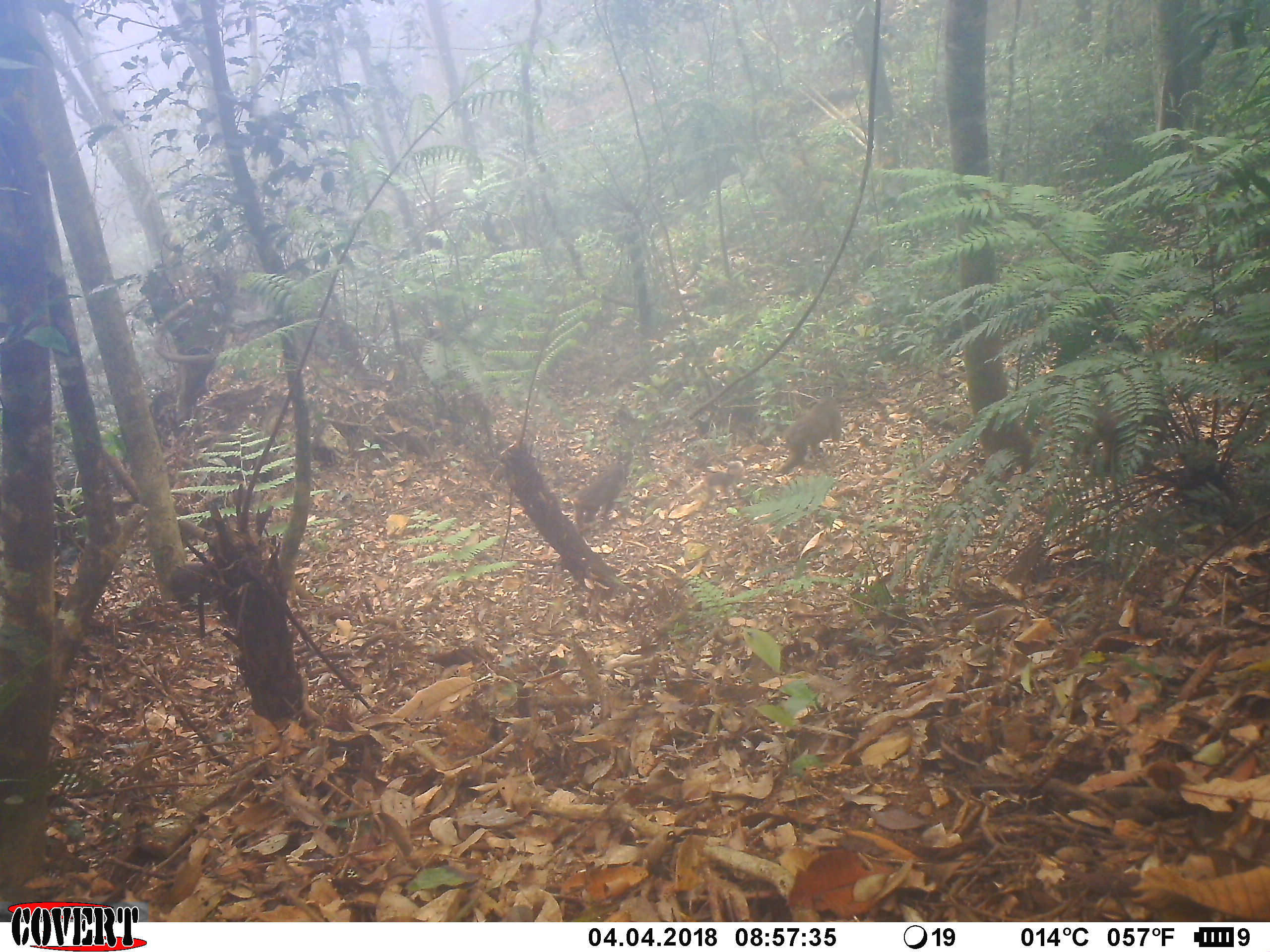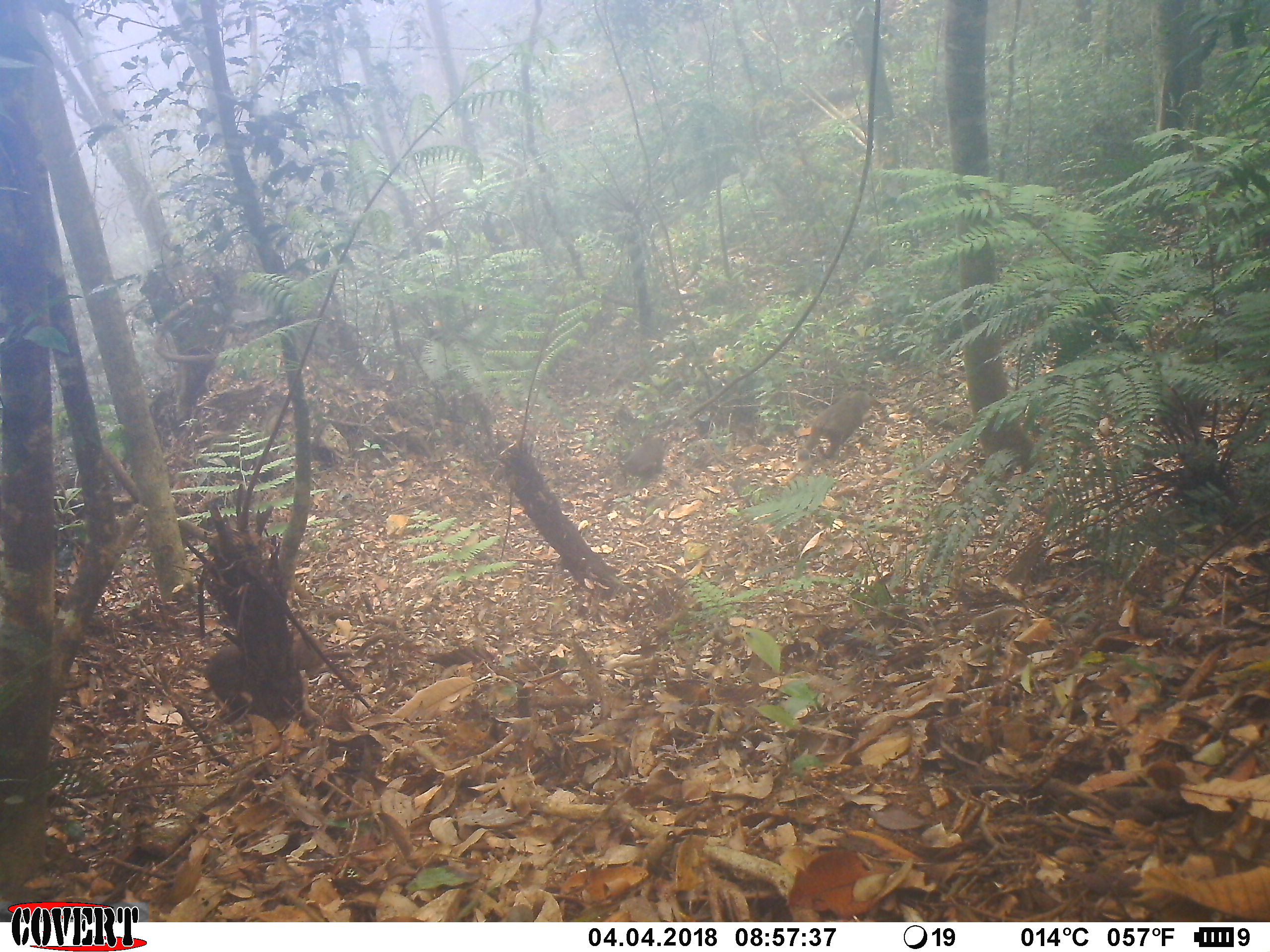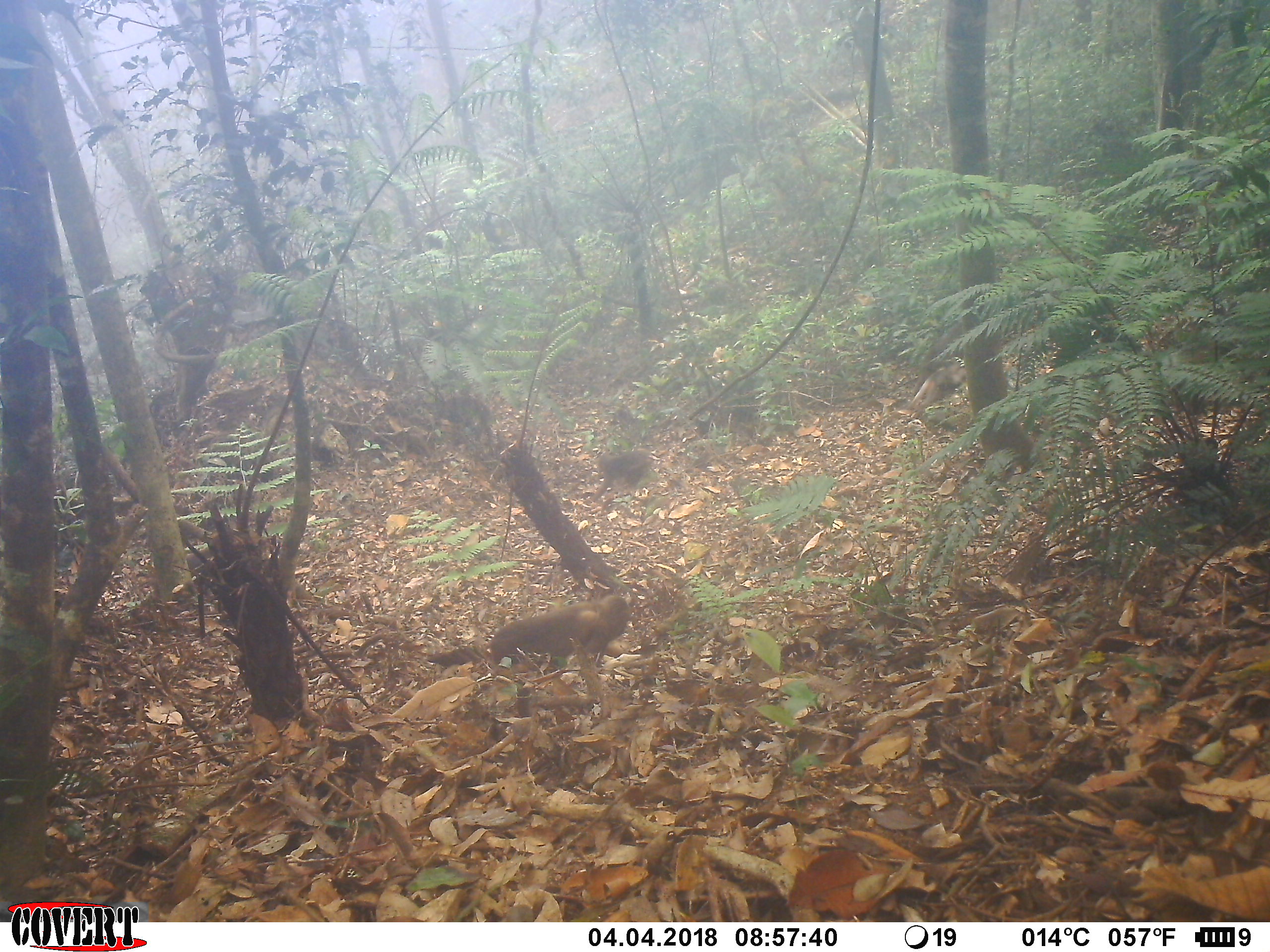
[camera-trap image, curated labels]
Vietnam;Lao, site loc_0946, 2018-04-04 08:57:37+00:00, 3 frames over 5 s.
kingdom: Animalia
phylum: Chordata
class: Mammalia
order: Primates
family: Cercopithecidae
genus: Macaca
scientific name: Macaca arctoides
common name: stump-tailed macaque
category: stump tailed macaque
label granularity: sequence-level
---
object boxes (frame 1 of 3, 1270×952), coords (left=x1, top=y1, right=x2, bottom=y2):
stump tailed macaque: (left=777, top=395, right=842, bottom=474); (left=572, top=462, right=625, bottom=524); (left=169, top=561, right=220, bottom=611); (left=703, top=460, right=743, bottom=508)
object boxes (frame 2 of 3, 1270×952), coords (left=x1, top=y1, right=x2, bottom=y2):
stump tailed macaque: (left=203, top=631, right=328, bottom=741); (left=805, top=390, right=877, bottom=458); (left=626, top=436, right=667, bottom=476); (left=786, top=447, right=814, bottom=485)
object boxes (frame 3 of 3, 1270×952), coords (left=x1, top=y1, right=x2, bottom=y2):
stump tailed macaque: (left=481, top=594, right=637, bottom=676); (left=908, top=356, right=1012, bottom=419); (left=583, top=448, right=654, bottom=505)